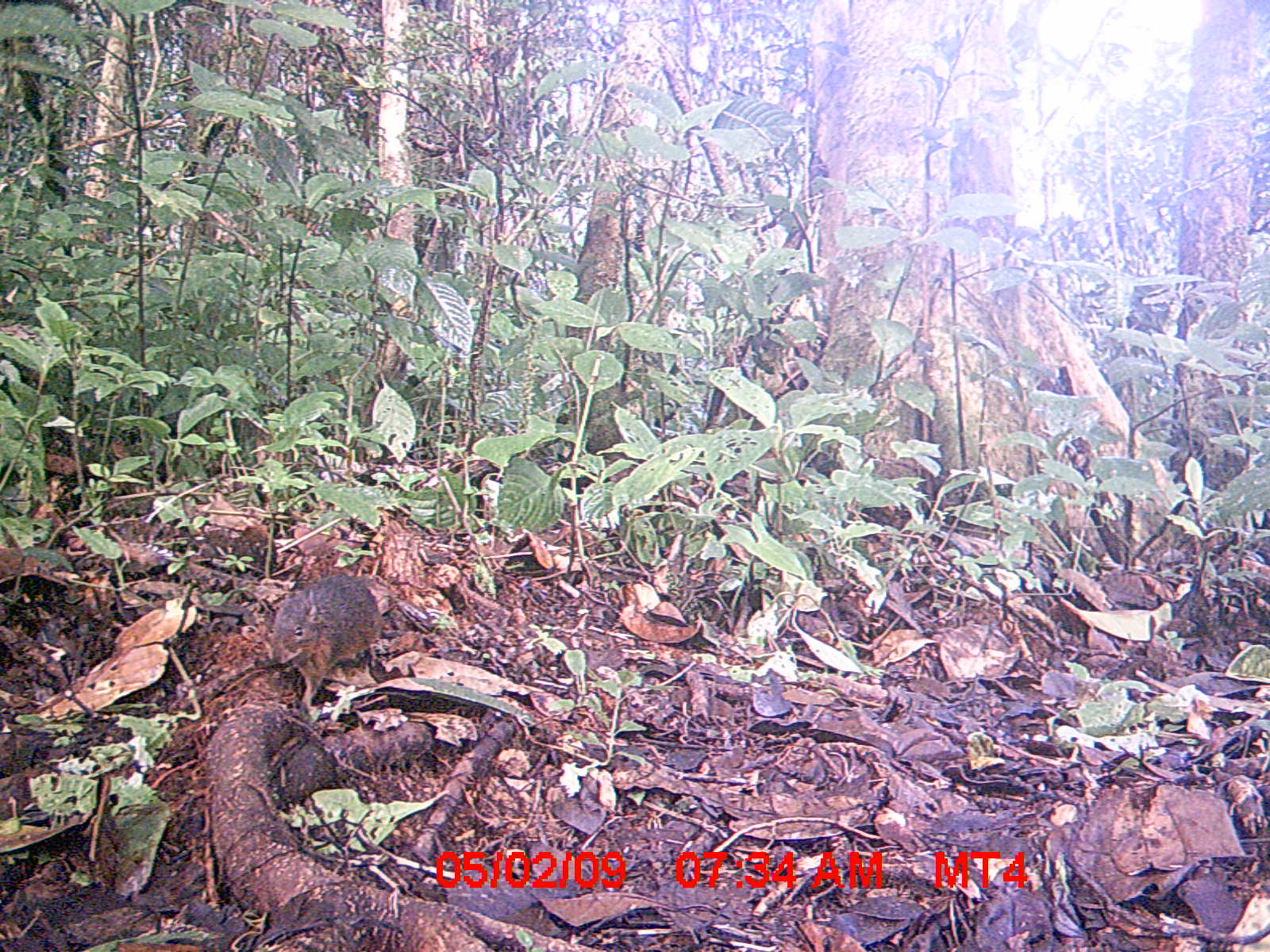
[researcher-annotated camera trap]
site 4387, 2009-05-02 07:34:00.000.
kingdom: Animalia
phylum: Chordata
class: Mammalia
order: Rodentia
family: Nesomyidae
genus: Nesomys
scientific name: Nesomys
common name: nesomys rodents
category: nesomys sp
Nesomys sp (nesomys rodents) (Nesomys), count 1.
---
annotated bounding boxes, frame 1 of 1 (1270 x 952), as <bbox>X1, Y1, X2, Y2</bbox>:
nesomys sp: <bbox>267, 572, 384, 703</bbox>